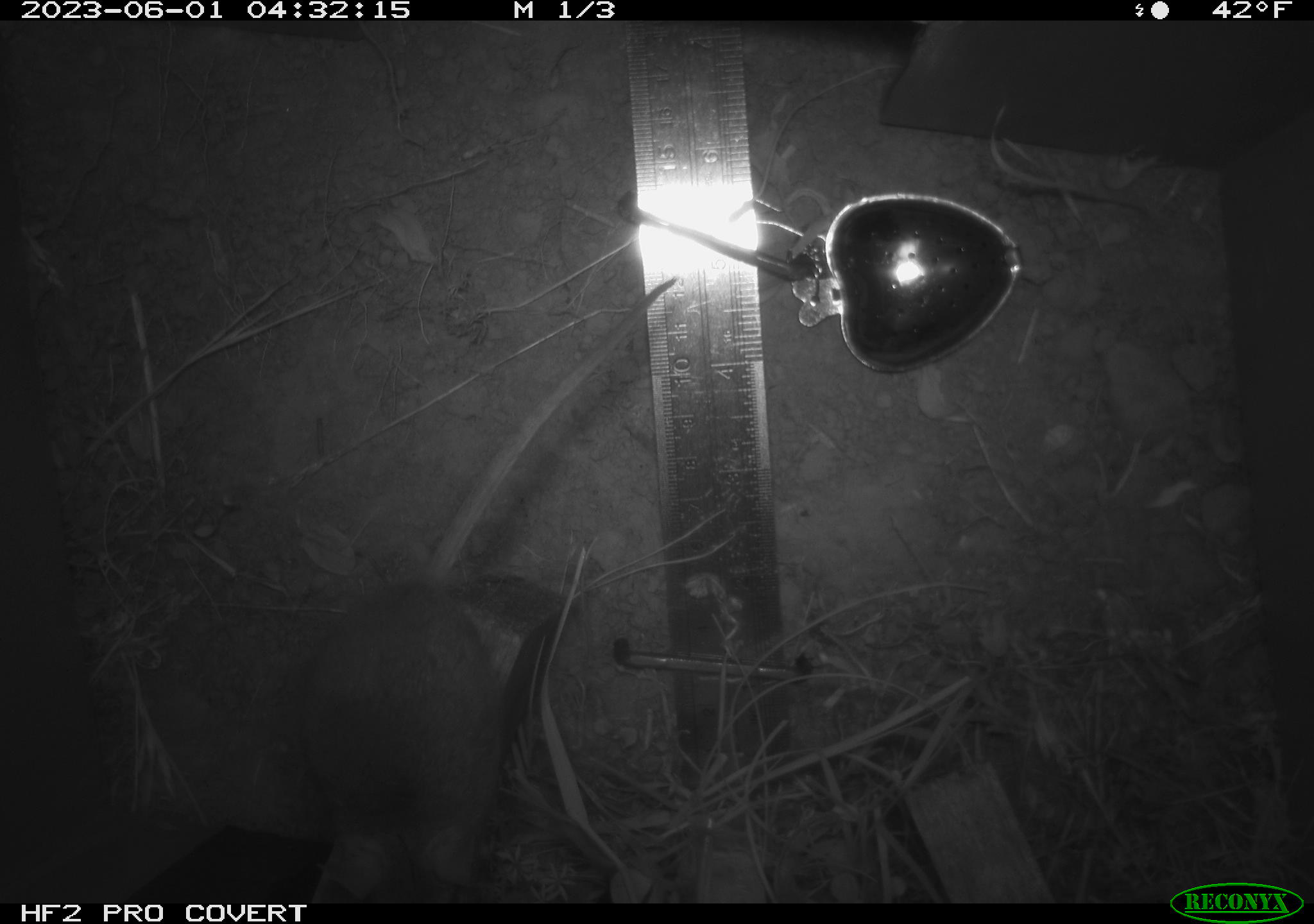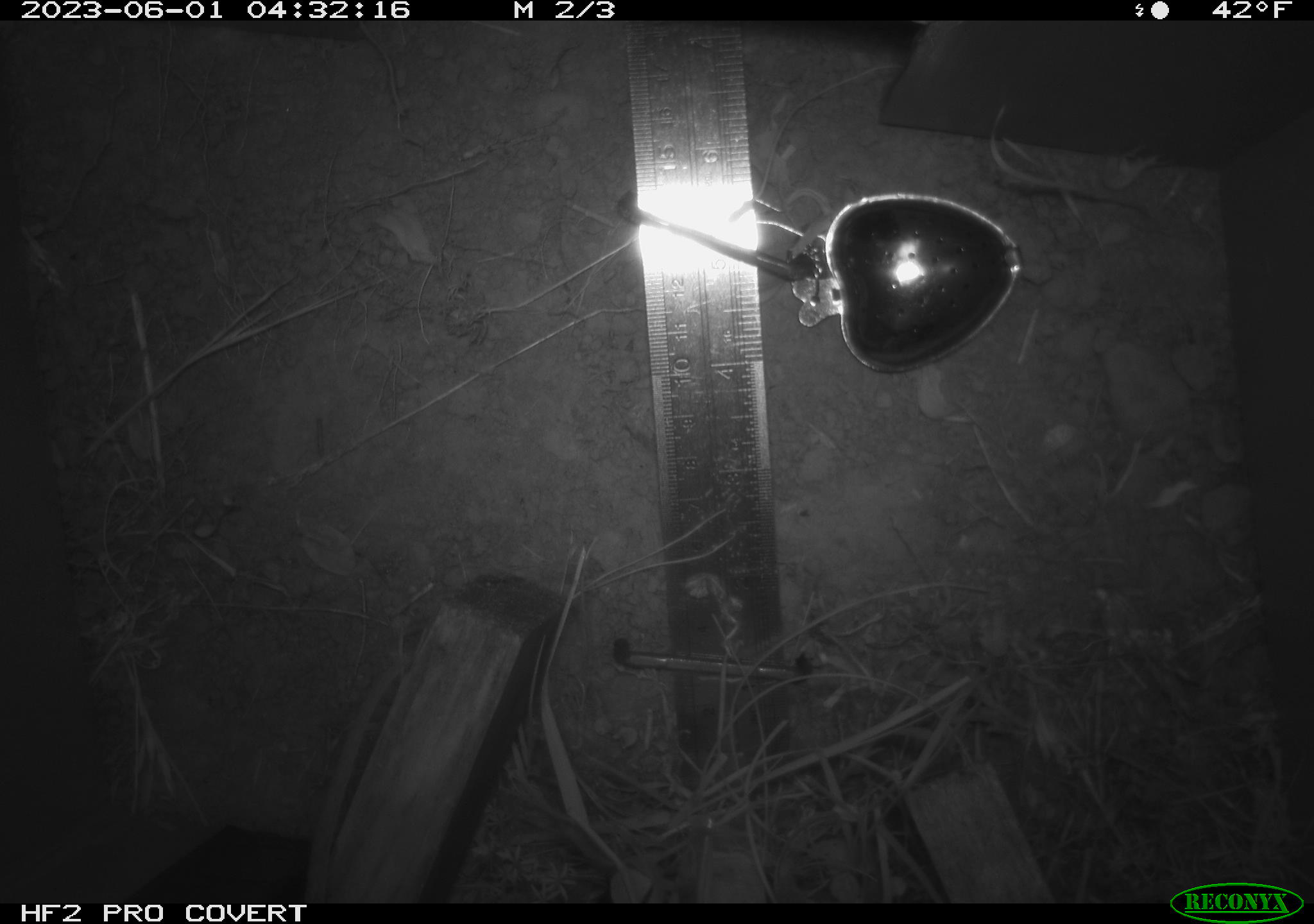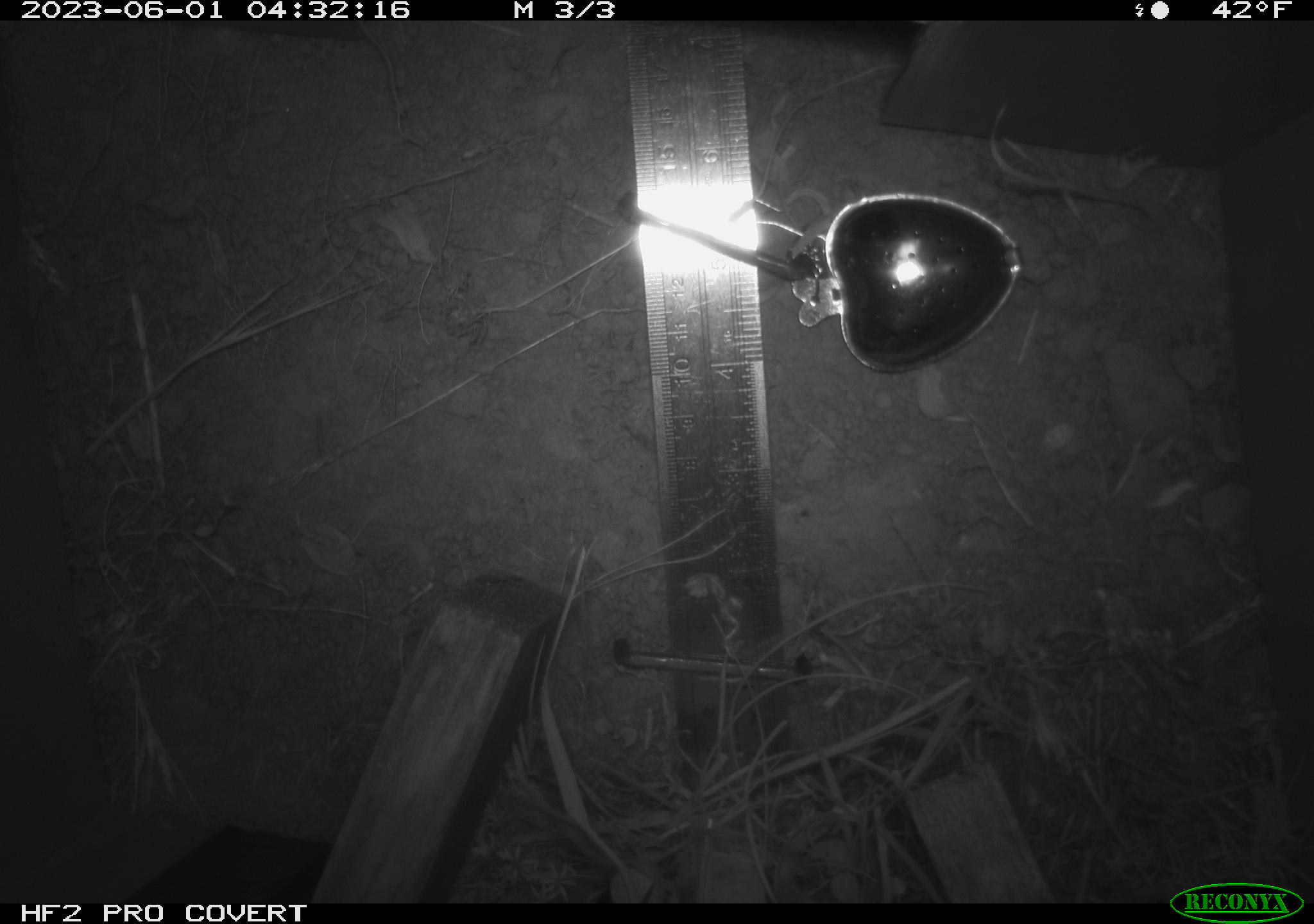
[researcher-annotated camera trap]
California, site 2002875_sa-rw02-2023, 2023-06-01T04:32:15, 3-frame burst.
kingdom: Animalia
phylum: Chordata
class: Mammalia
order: Rodentia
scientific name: Rodentia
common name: mouse species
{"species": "mouse species (Rodentia)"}